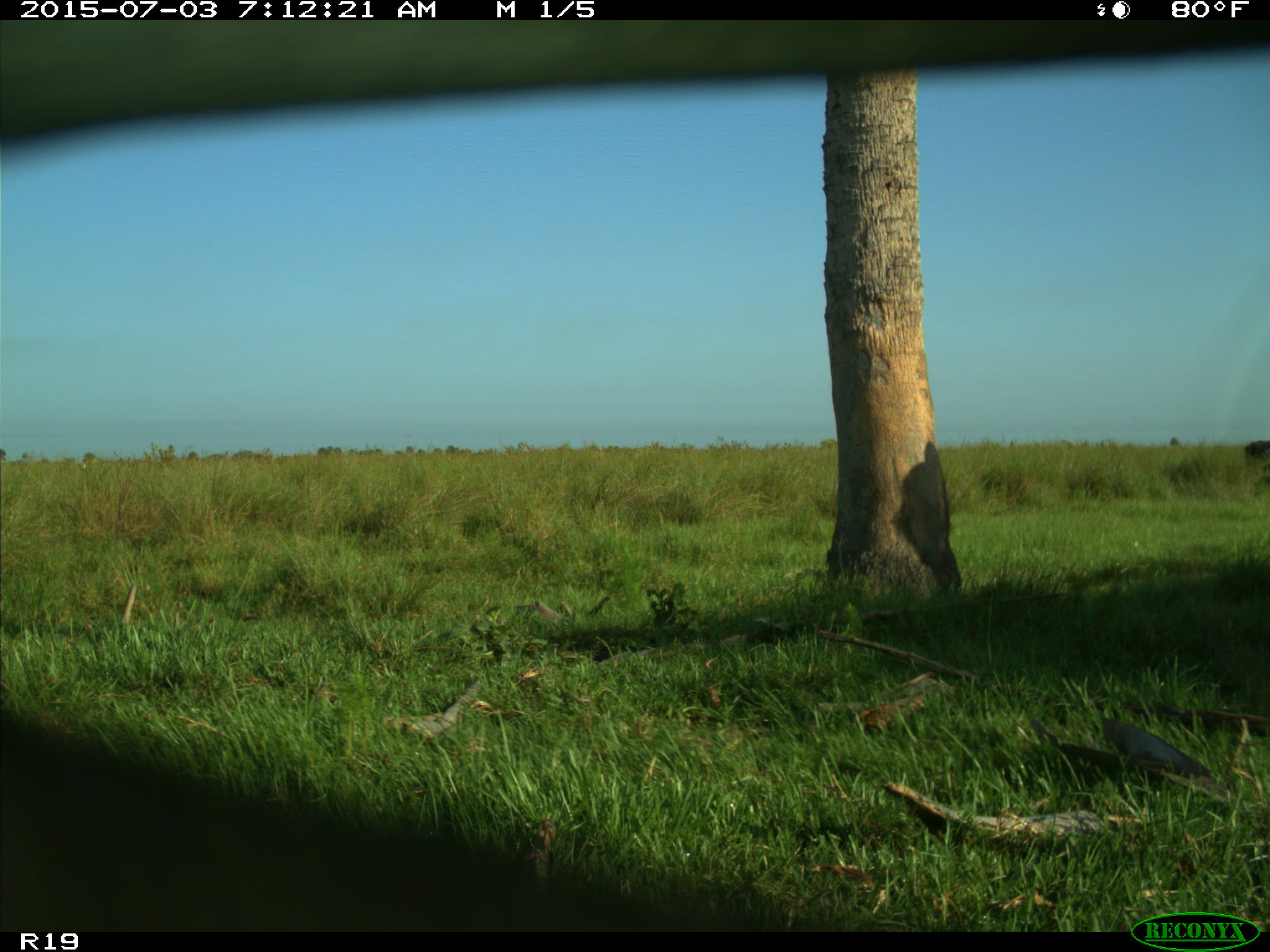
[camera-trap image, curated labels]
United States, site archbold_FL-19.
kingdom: Animalia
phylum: Chordata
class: Mammalia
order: Artiodactyla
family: Bovidae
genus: Bos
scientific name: Bos taurus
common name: domestic cow